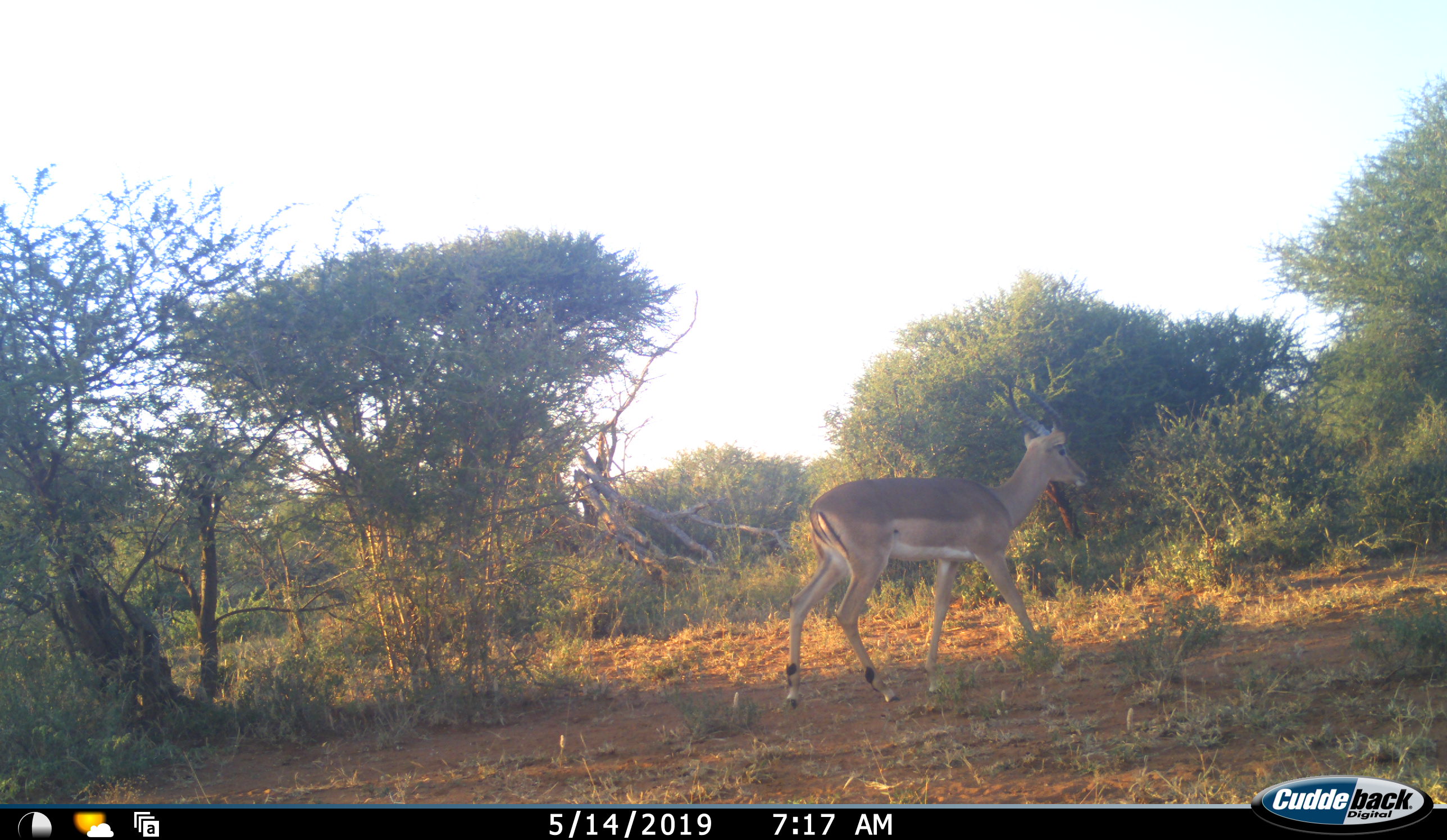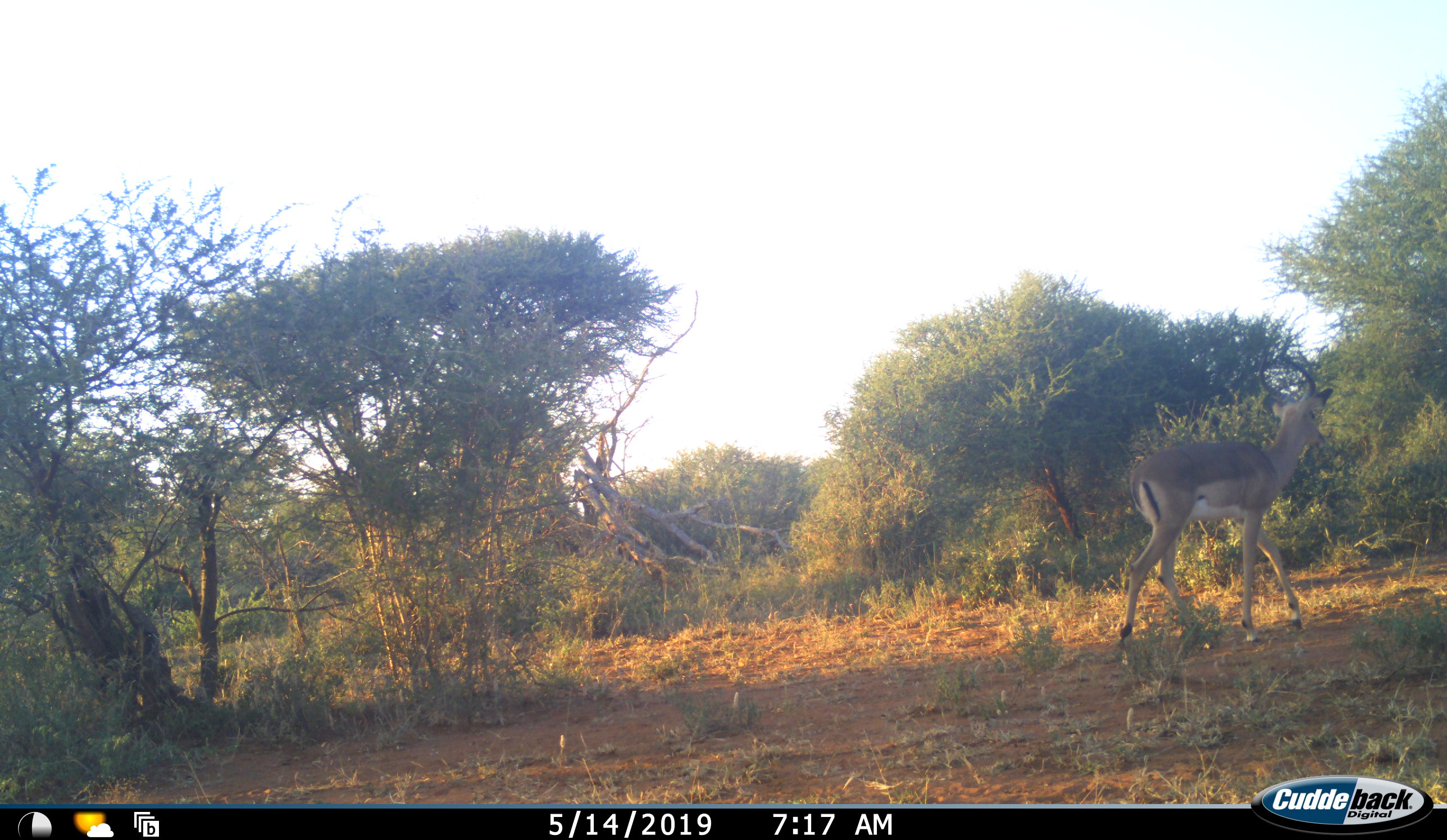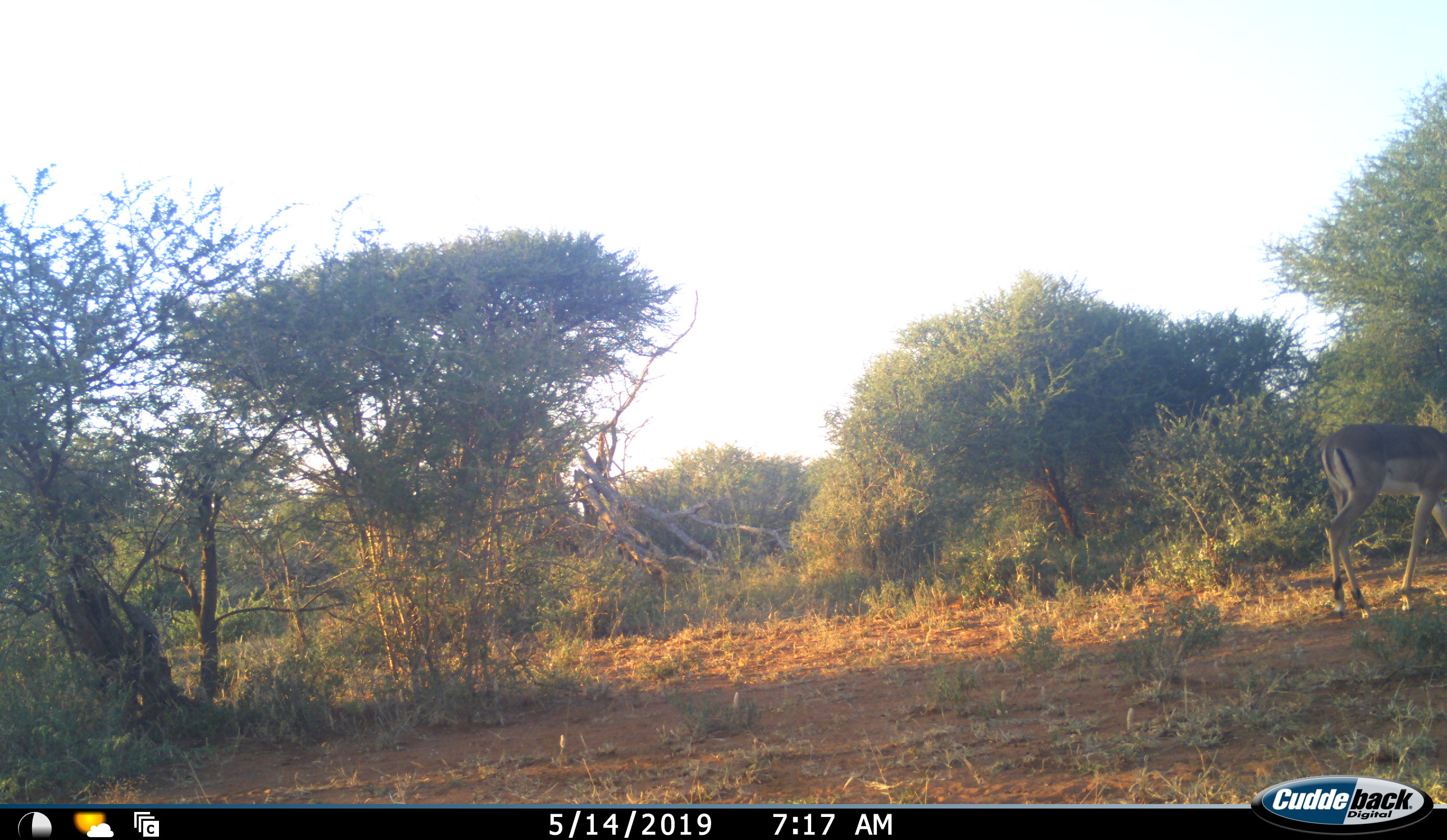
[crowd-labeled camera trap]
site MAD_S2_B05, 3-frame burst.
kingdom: Animalia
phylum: Chordata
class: Mammalia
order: Artiodactyla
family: Bovidae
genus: Aepyceros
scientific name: Aepyceros melampus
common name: impala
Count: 1.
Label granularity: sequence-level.